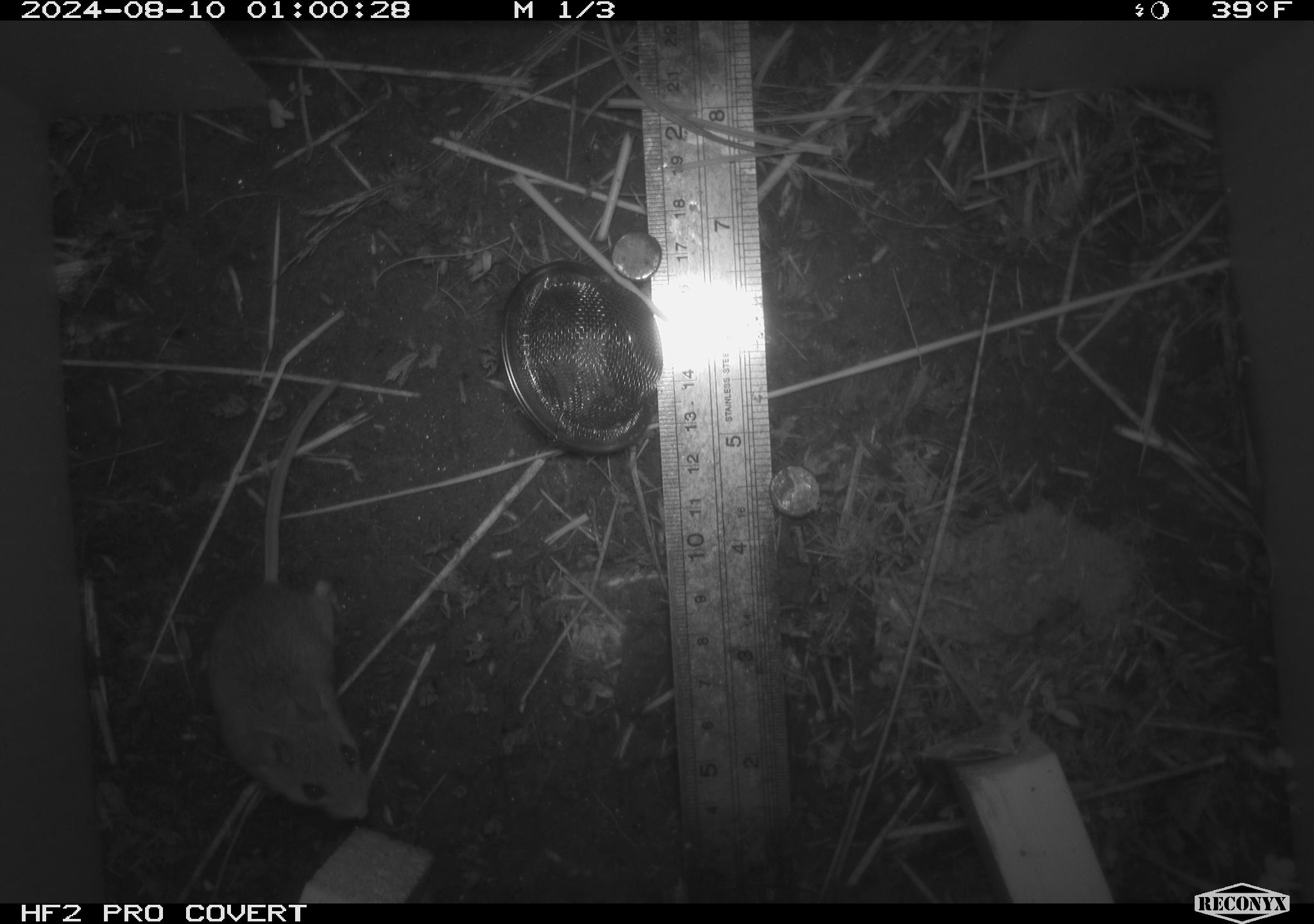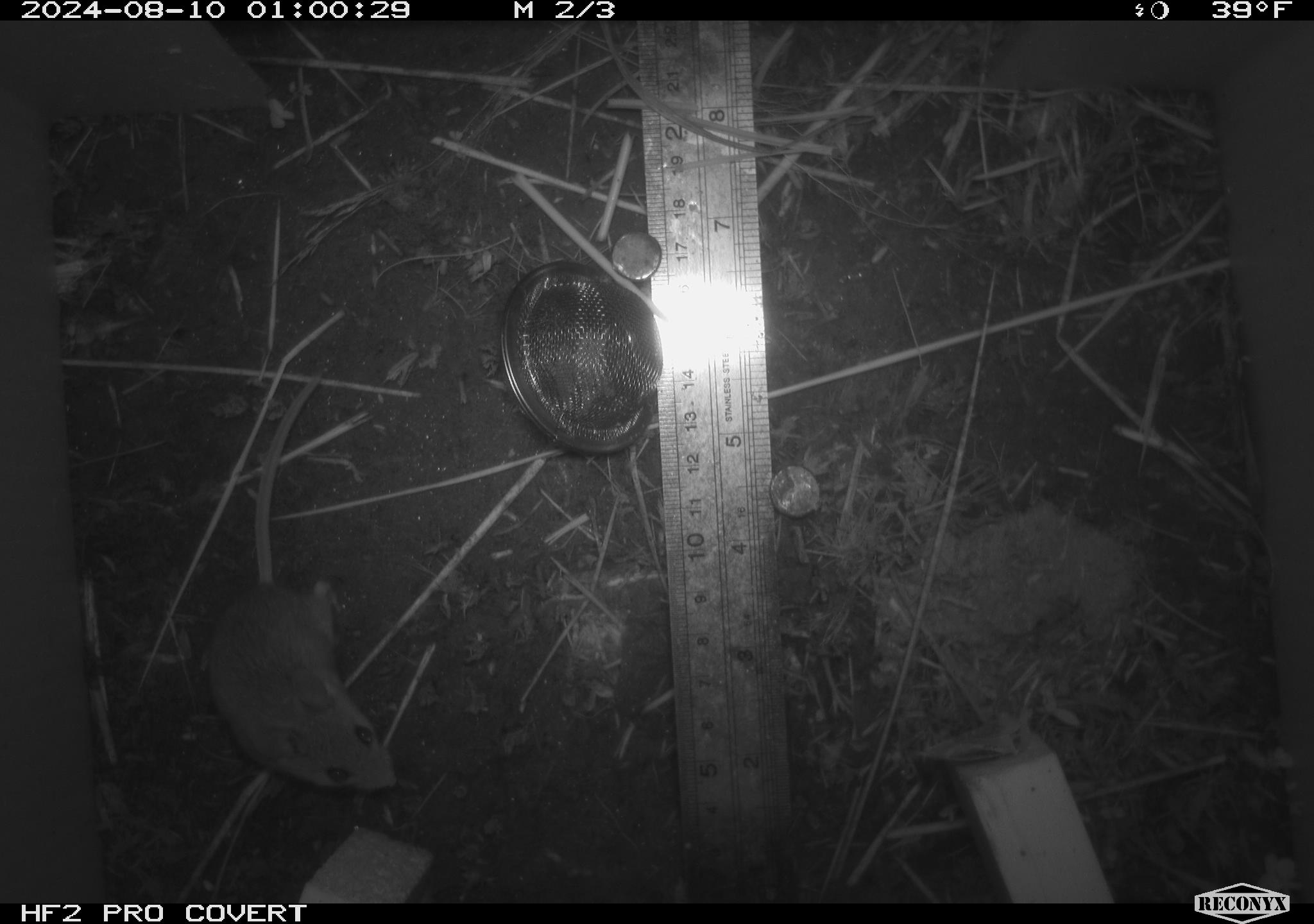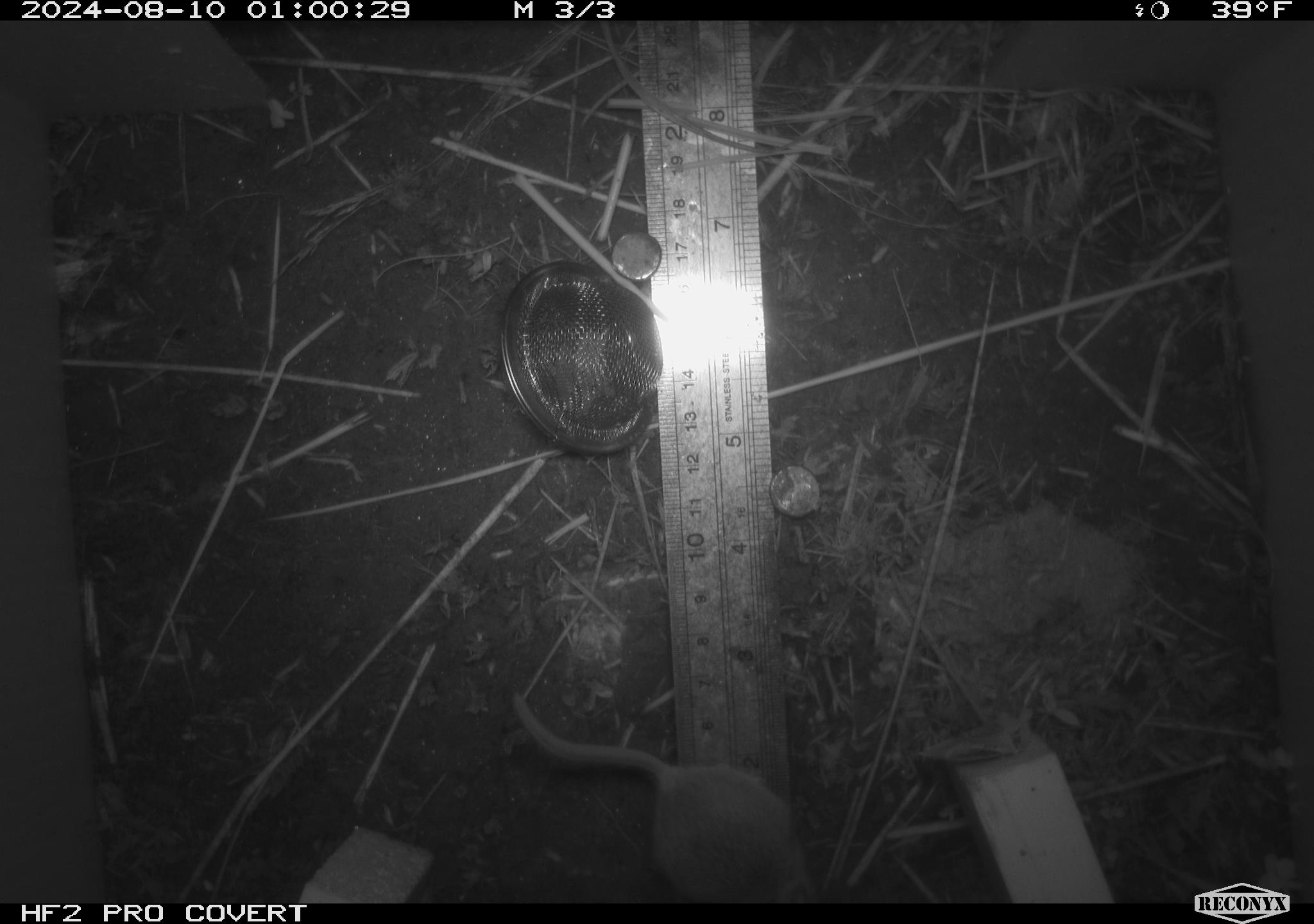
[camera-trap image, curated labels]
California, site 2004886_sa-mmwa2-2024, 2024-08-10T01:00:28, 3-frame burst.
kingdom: Animalia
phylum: Chordata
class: Mammalia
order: Rodentia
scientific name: Rodentia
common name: mouse species